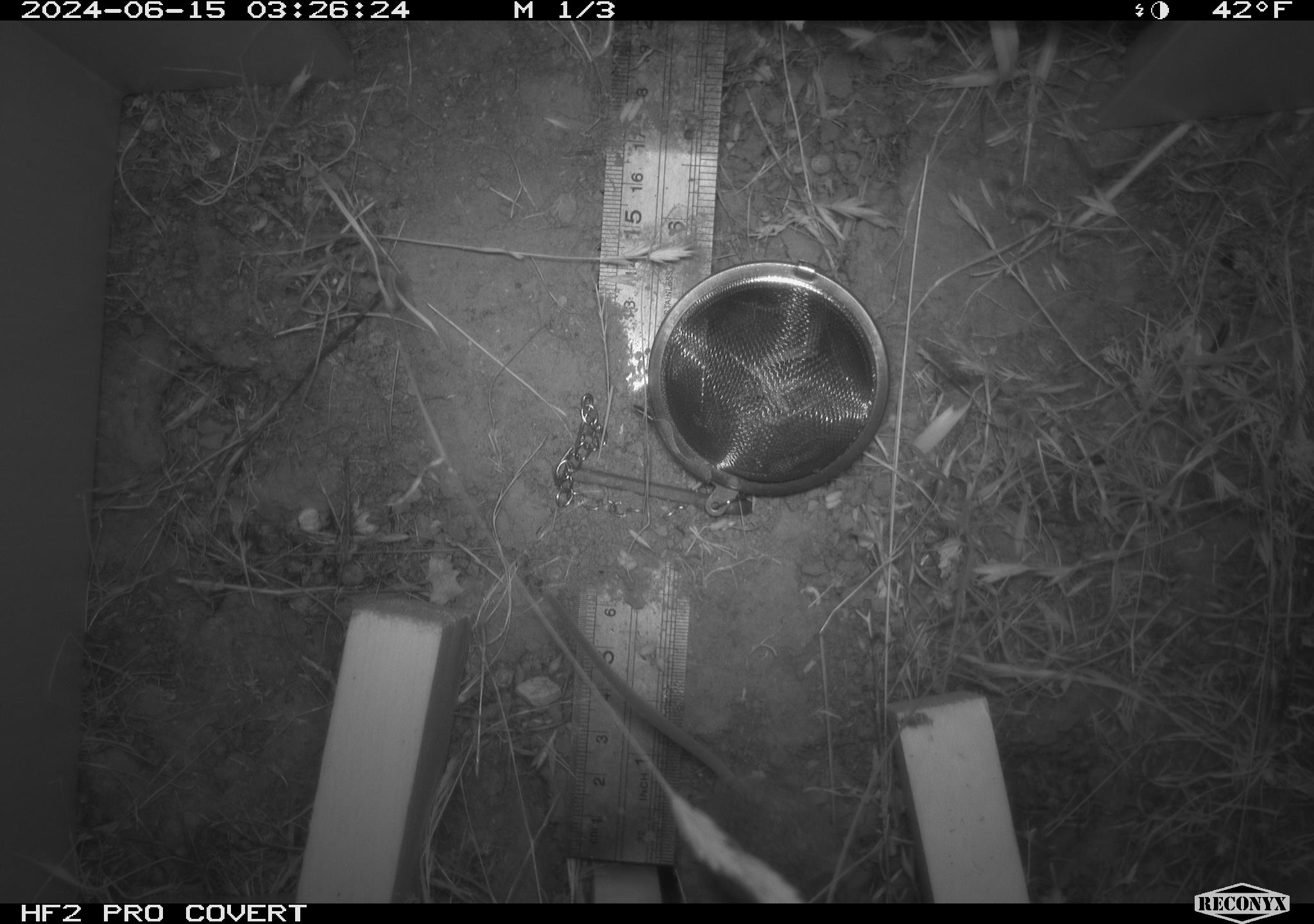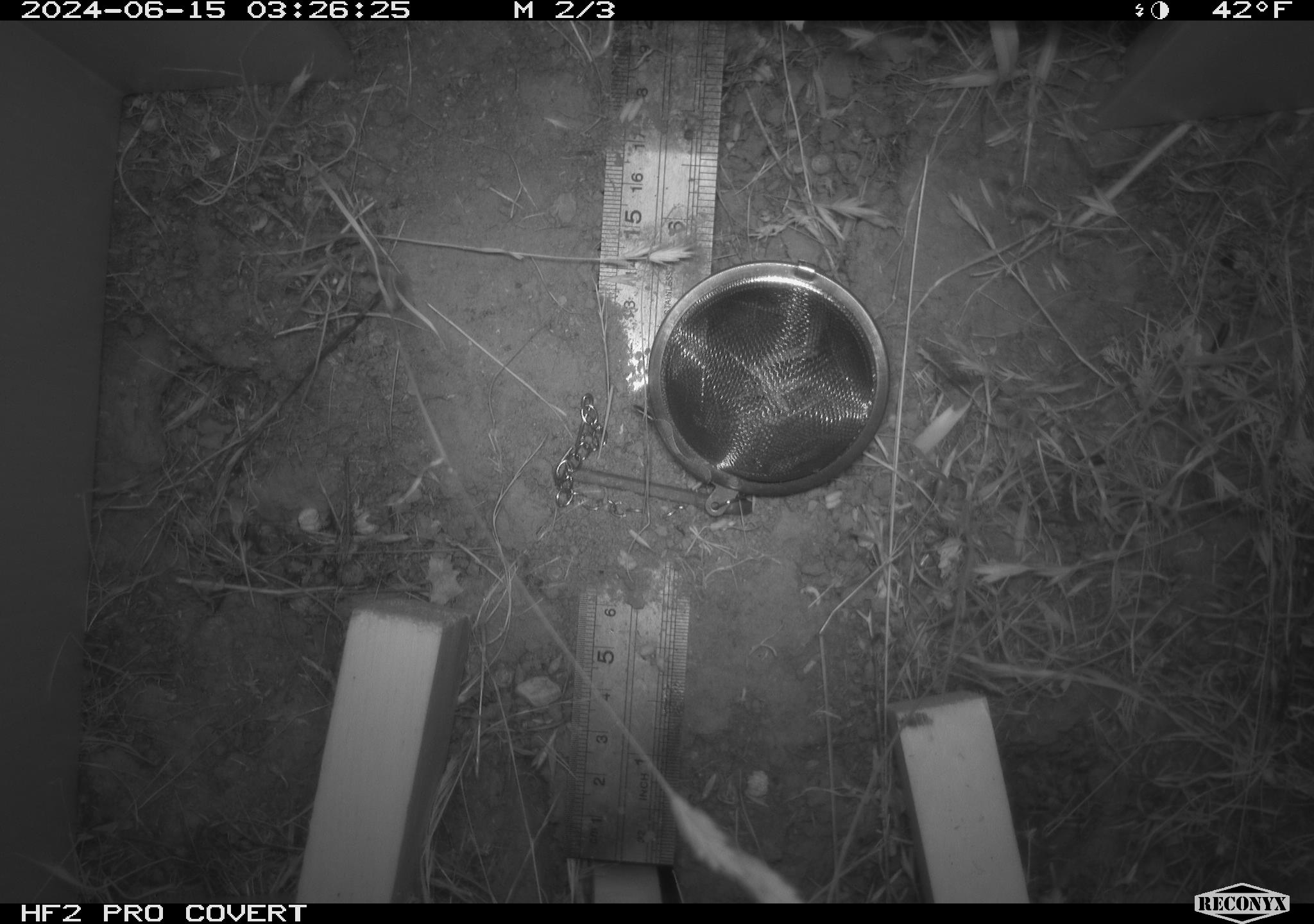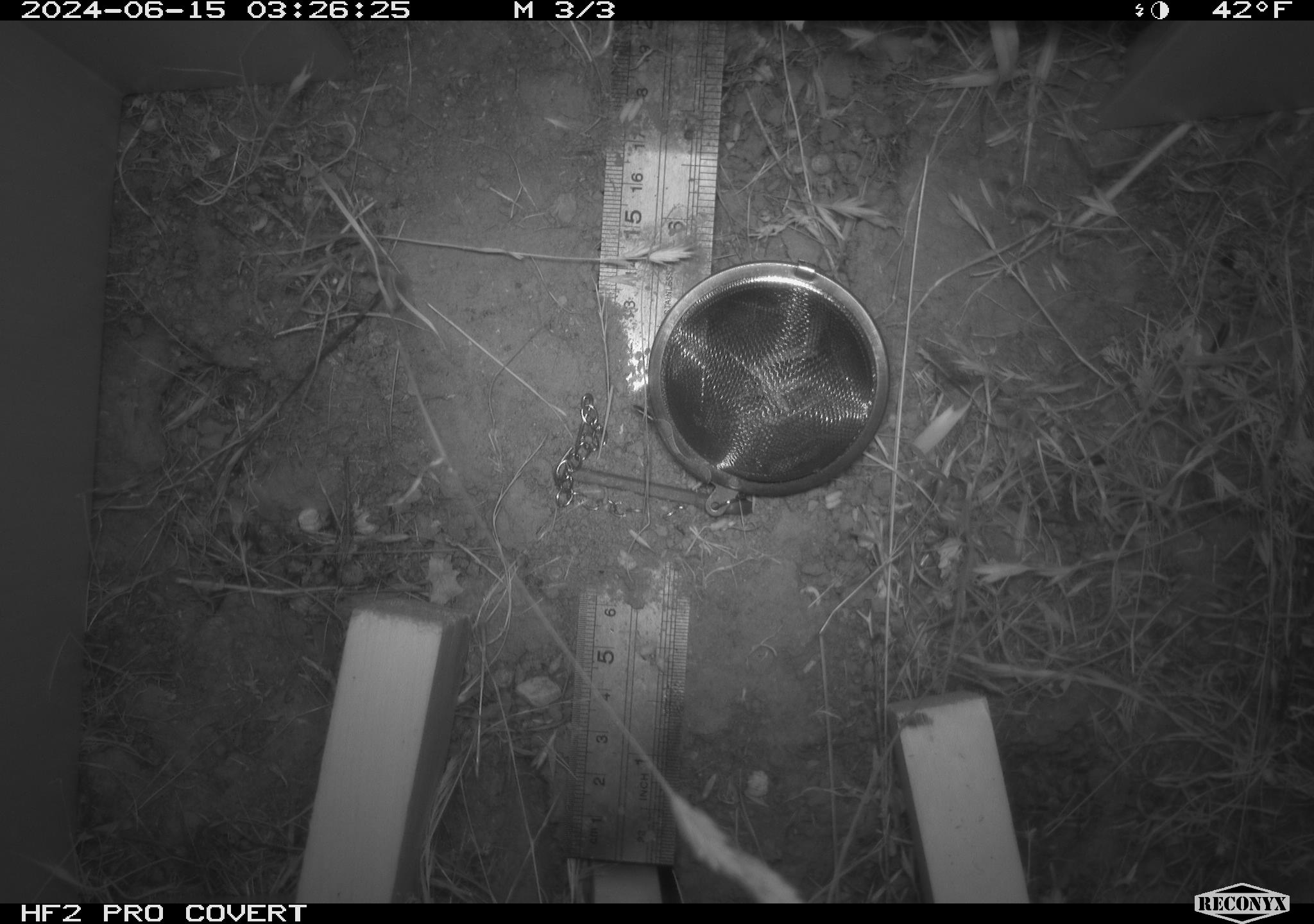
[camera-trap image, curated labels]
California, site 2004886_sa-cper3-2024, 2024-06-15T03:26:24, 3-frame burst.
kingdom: Animalia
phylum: Chordata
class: Mammalia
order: Rodentia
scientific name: Rodentia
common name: rodent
Rodent (Rodentia).